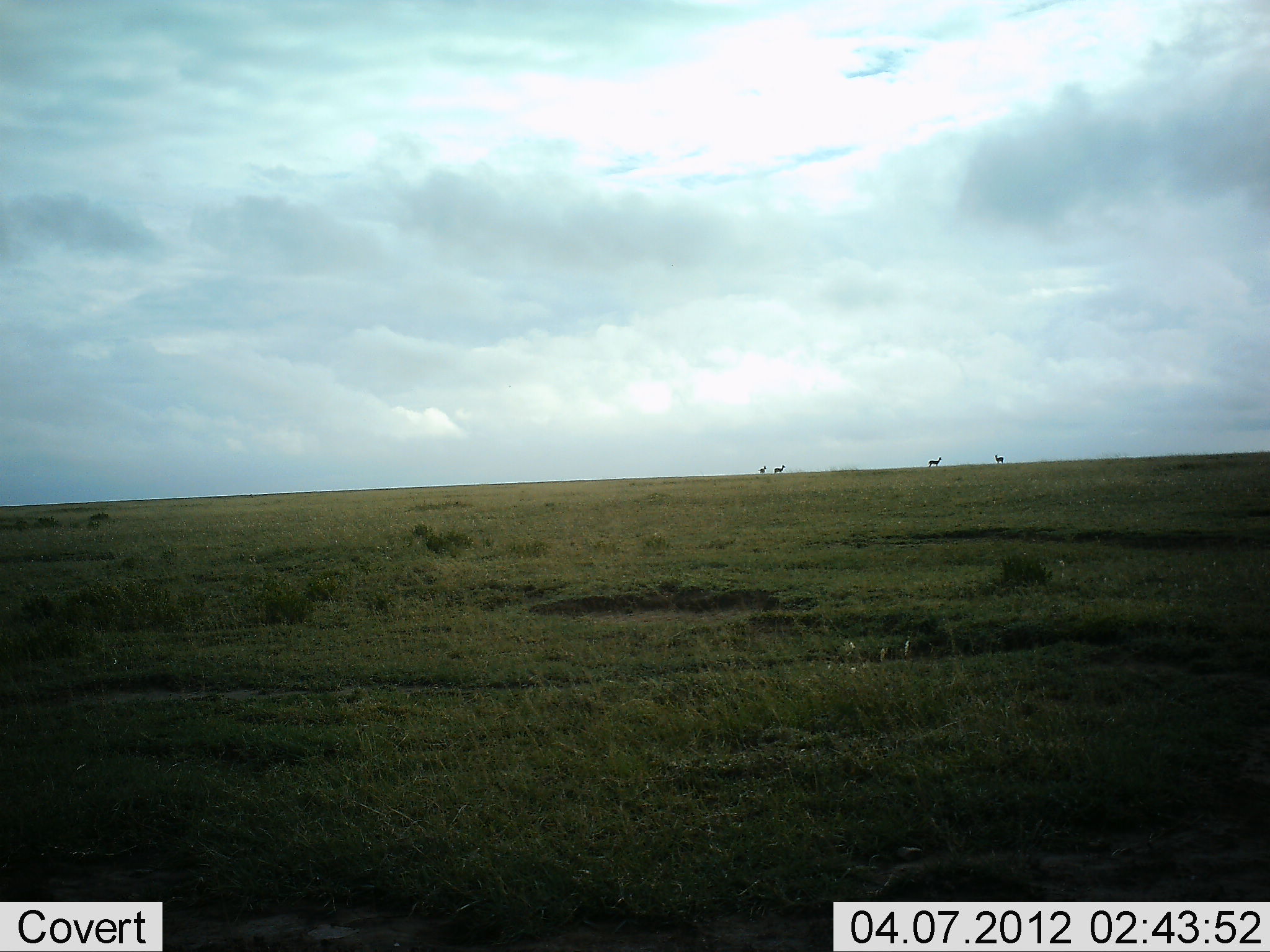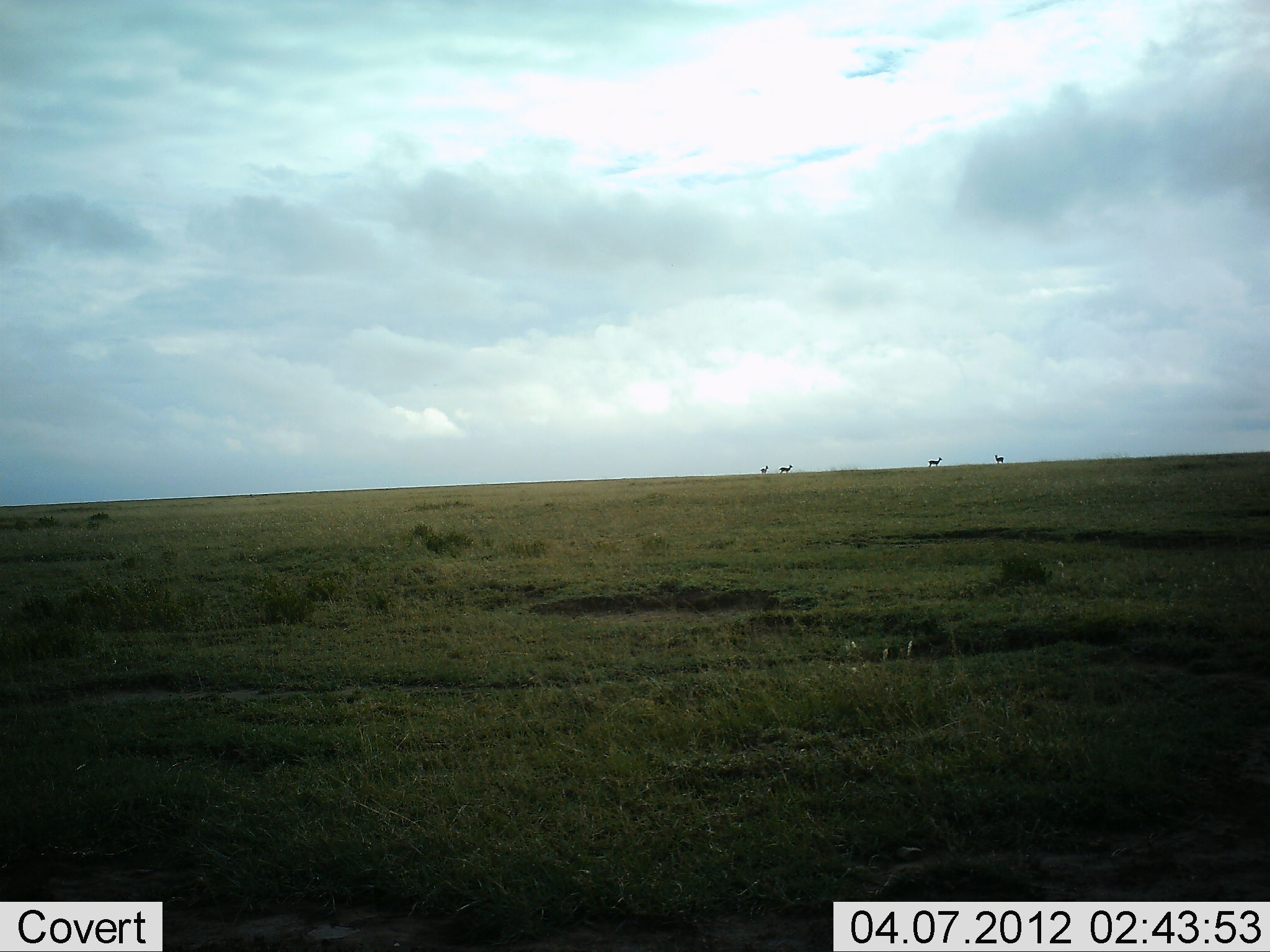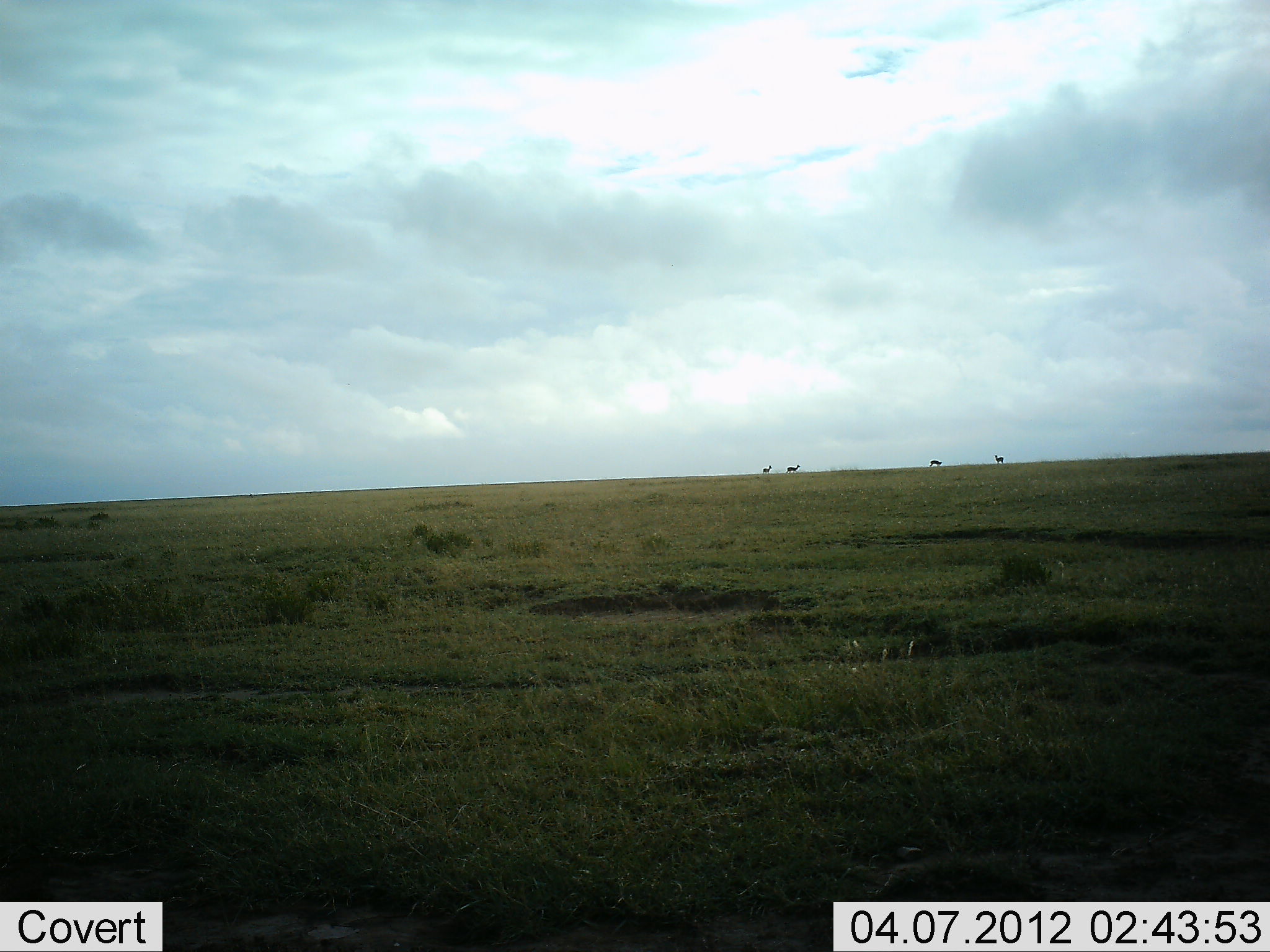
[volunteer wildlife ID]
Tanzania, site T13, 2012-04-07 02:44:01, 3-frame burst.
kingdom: Animalia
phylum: Chordata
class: Mammalia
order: Artiodactyla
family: Bovidae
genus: Nanger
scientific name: Nanger granti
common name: grant's gazelle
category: gazellegrants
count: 4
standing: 50%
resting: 0%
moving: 100%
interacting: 0%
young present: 0%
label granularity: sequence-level